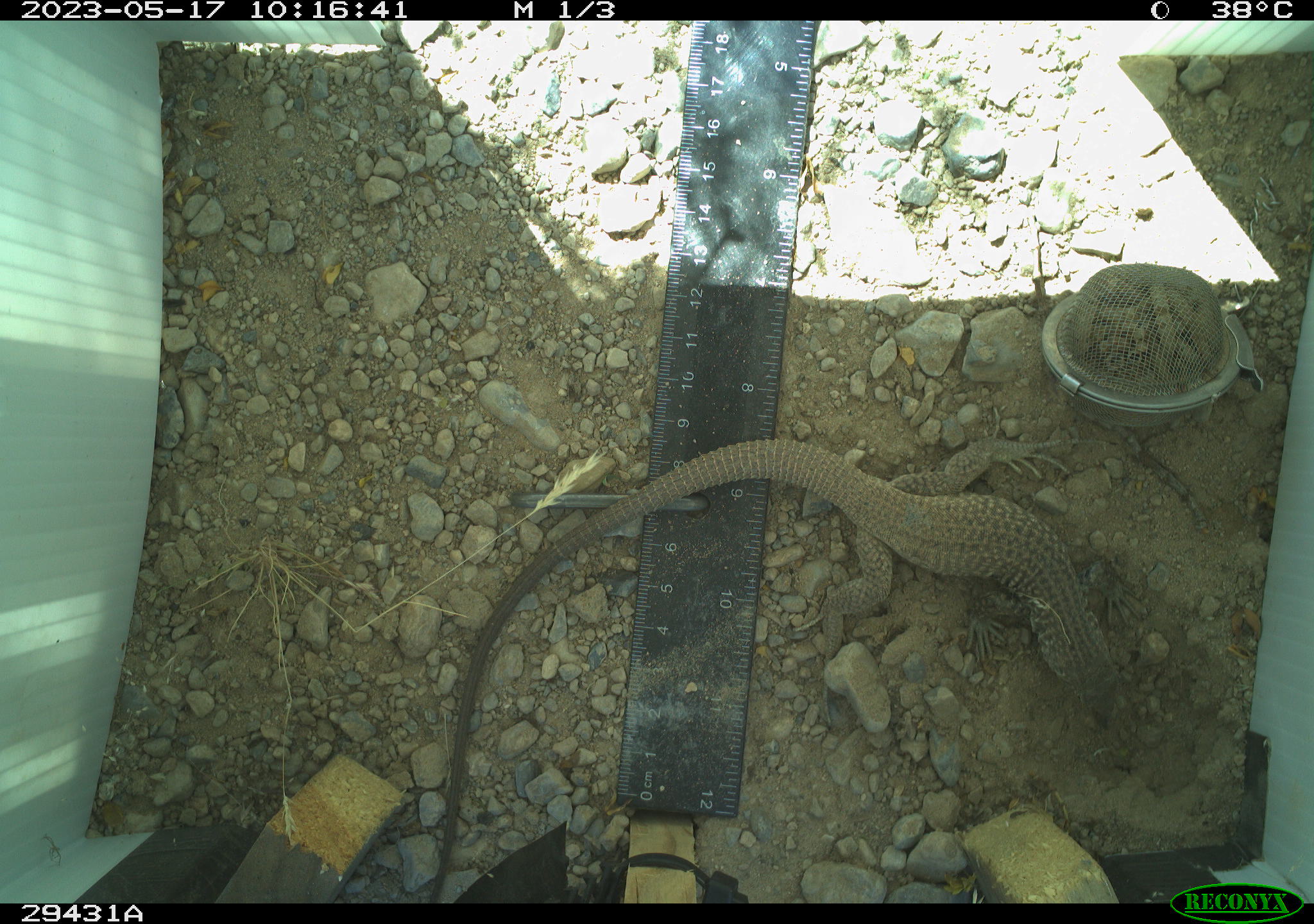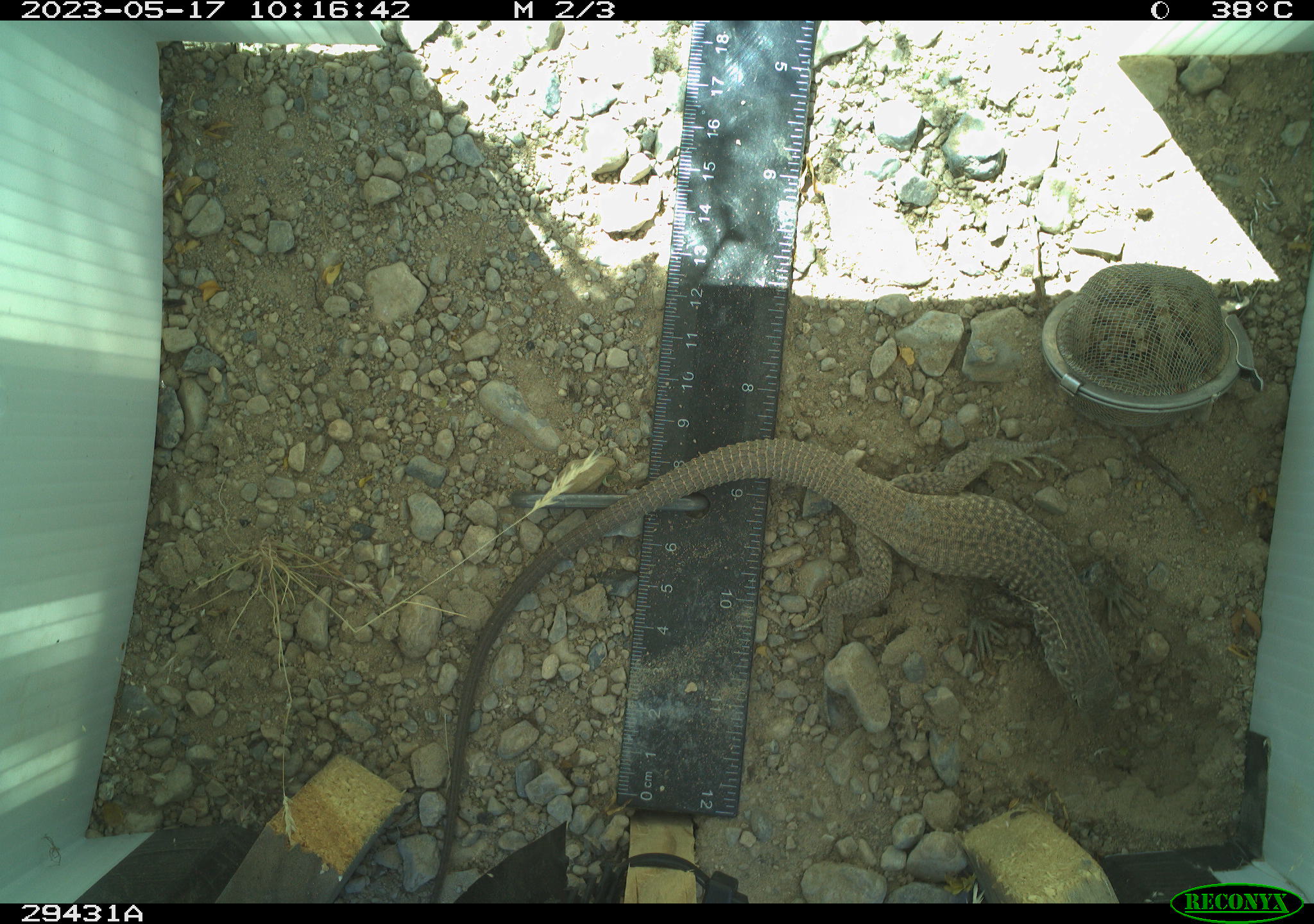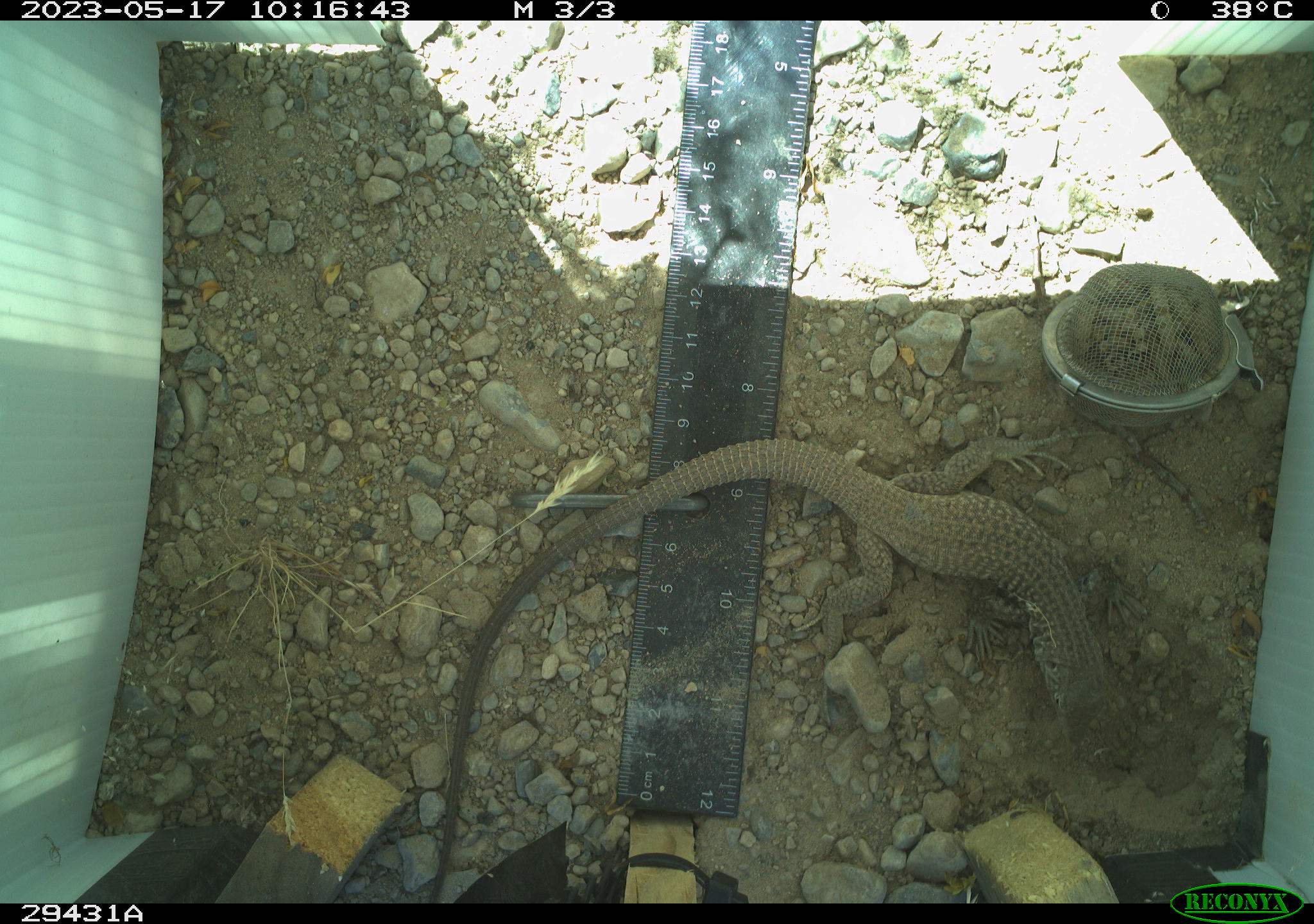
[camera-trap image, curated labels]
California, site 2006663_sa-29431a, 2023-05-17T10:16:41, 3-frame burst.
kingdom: Animalia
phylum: Chordata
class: Reptilia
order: Squamata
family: Teiidae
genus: Aspidoscelis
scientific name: Aspidoscelis tigris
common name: western whiptail